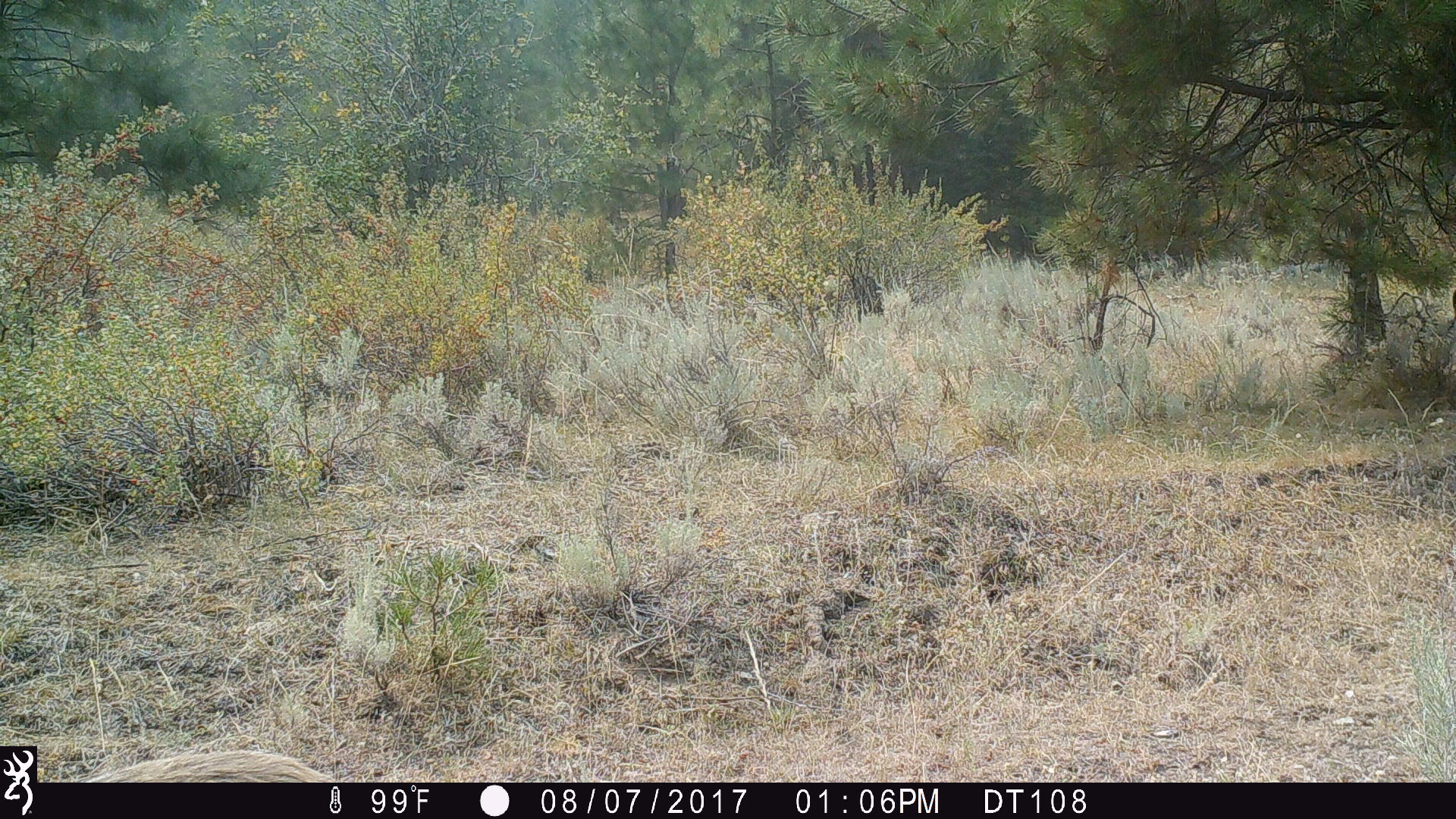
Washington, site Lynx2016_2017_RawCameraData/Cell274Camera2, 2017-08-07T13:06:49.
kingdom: Animalia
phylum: Chordata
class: Mammalia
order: Carnivora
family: Canidae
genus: Canis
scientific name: Canis latrans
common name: coyote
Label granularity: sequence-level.